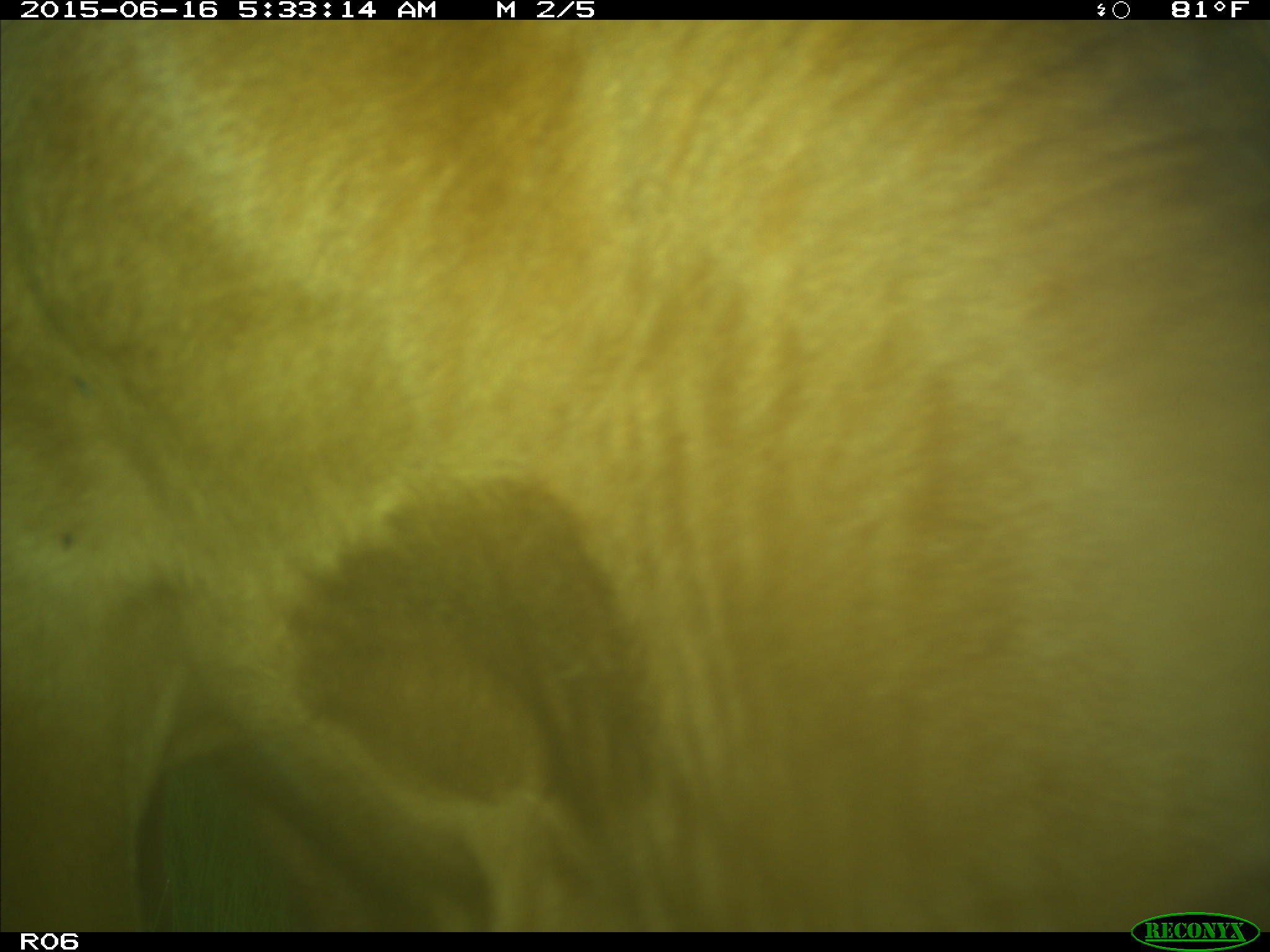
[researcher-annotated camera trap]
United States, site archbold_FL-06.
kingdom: Animalia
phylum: Chordata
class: Mammalia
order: Artiodactyla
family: Bovidae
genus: Bos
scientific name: Bos taurus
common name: domestic cow